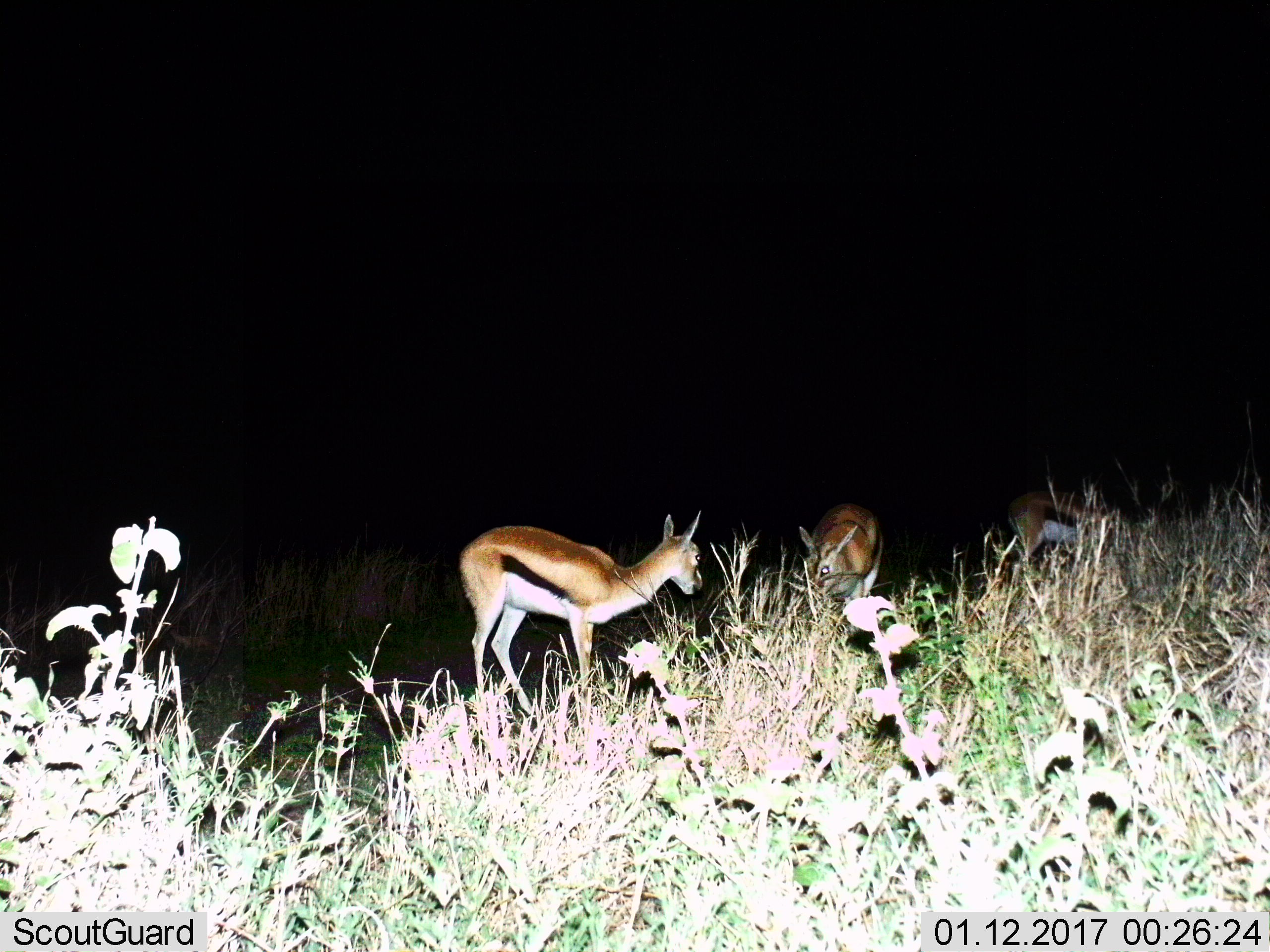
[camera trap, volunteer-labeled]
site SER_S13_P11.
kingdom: Animalia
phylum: Chordata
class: Mammalia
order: Artiodactyla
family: Bovidae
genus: Eudorcas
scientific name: Eudorcas thomsonii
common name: thomson's gazelle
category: gazellethomsons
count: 3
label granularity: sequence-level